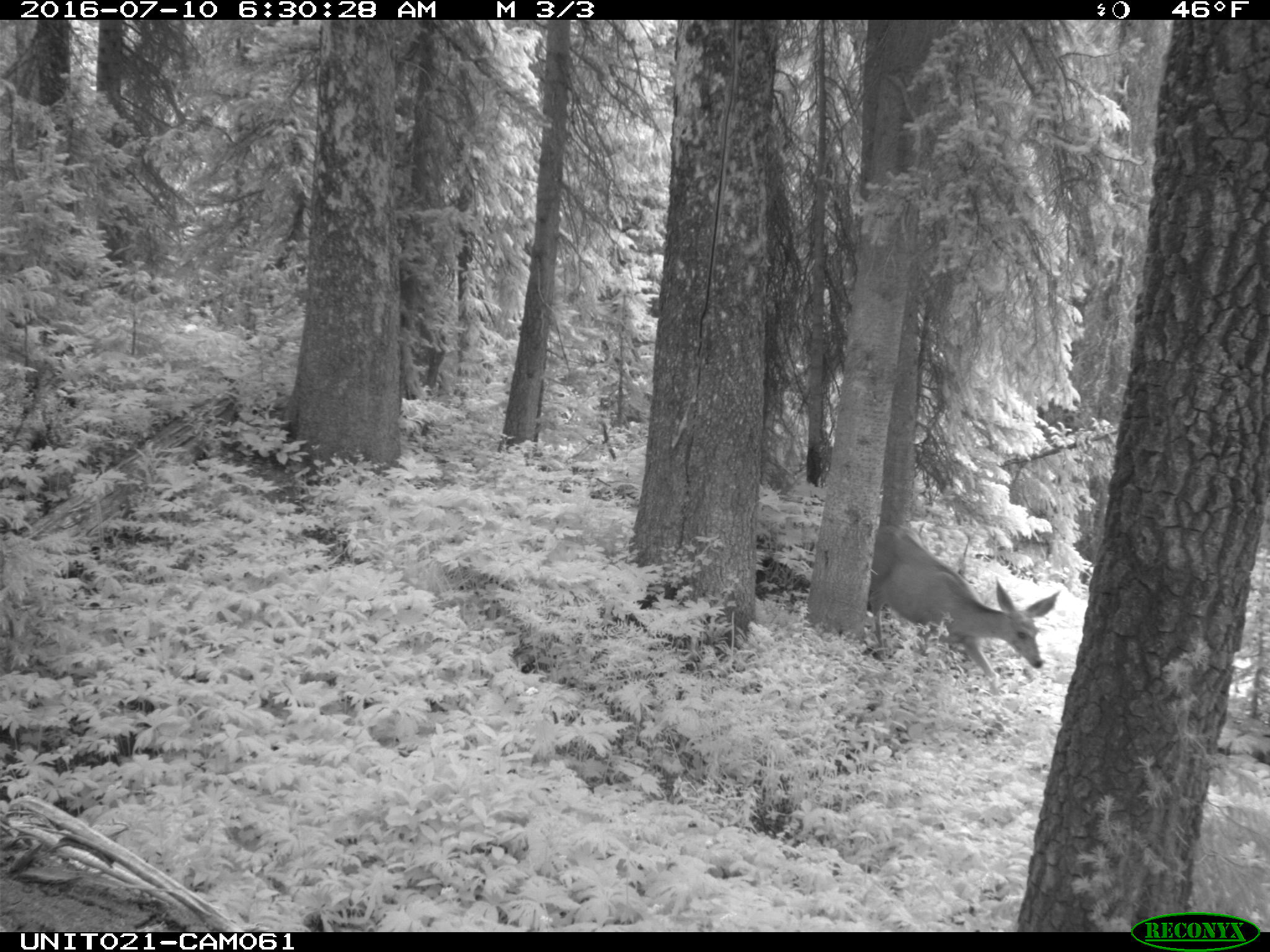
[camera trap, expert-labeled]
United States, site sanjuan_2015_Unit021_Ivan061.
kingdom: Animalia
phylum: Chordata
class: Mammalia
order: Artiodactyla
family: Cervidae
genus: Odocoileus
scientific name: Odocoileus hemionus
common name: mule deer